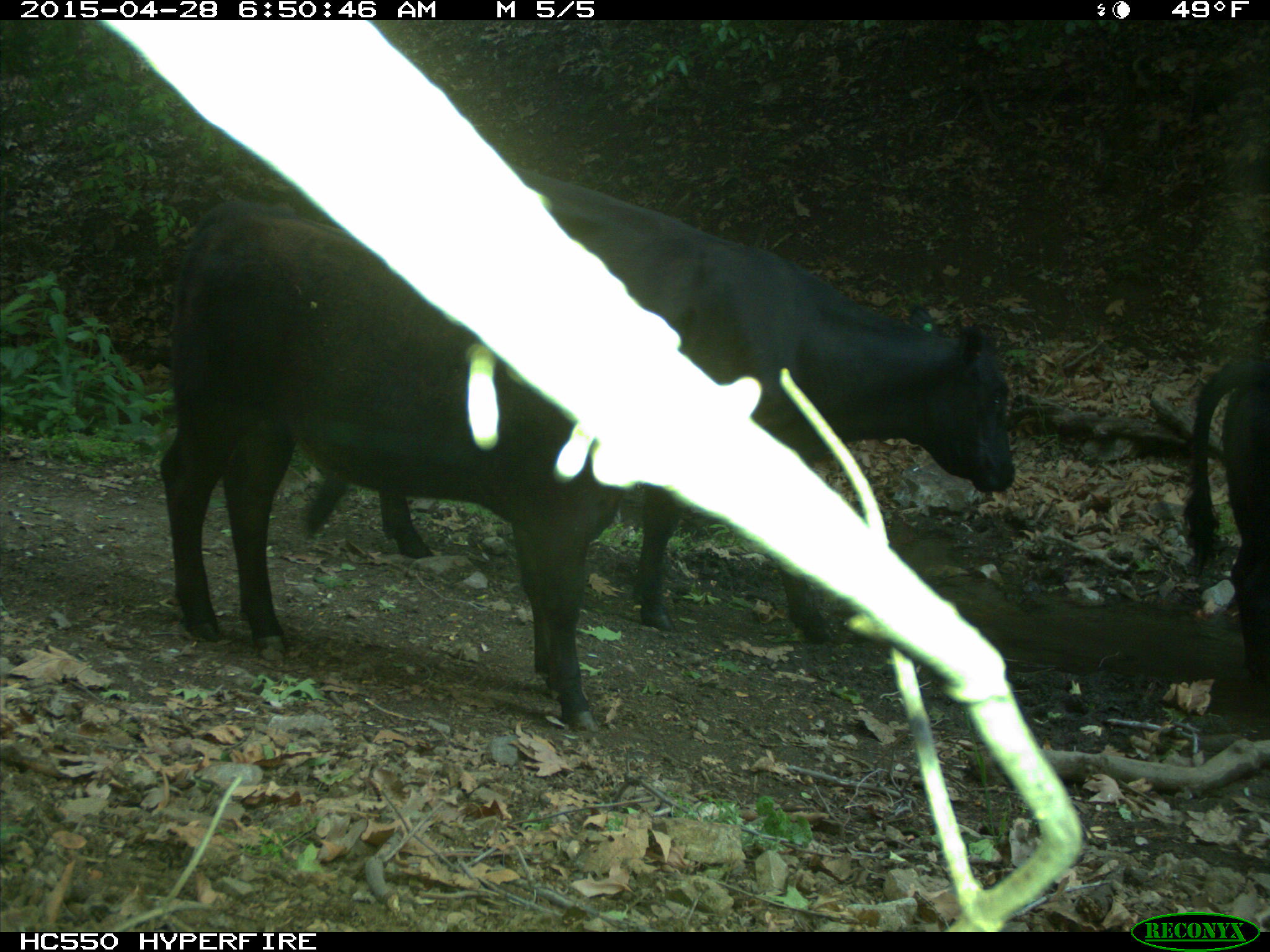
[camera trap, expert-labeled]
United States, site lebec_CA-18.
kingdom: Animalia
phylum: Chordata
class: Mammalia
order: Artiodactyla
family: Bovidae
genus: Bos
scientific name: Bos taurus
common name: domestic cow